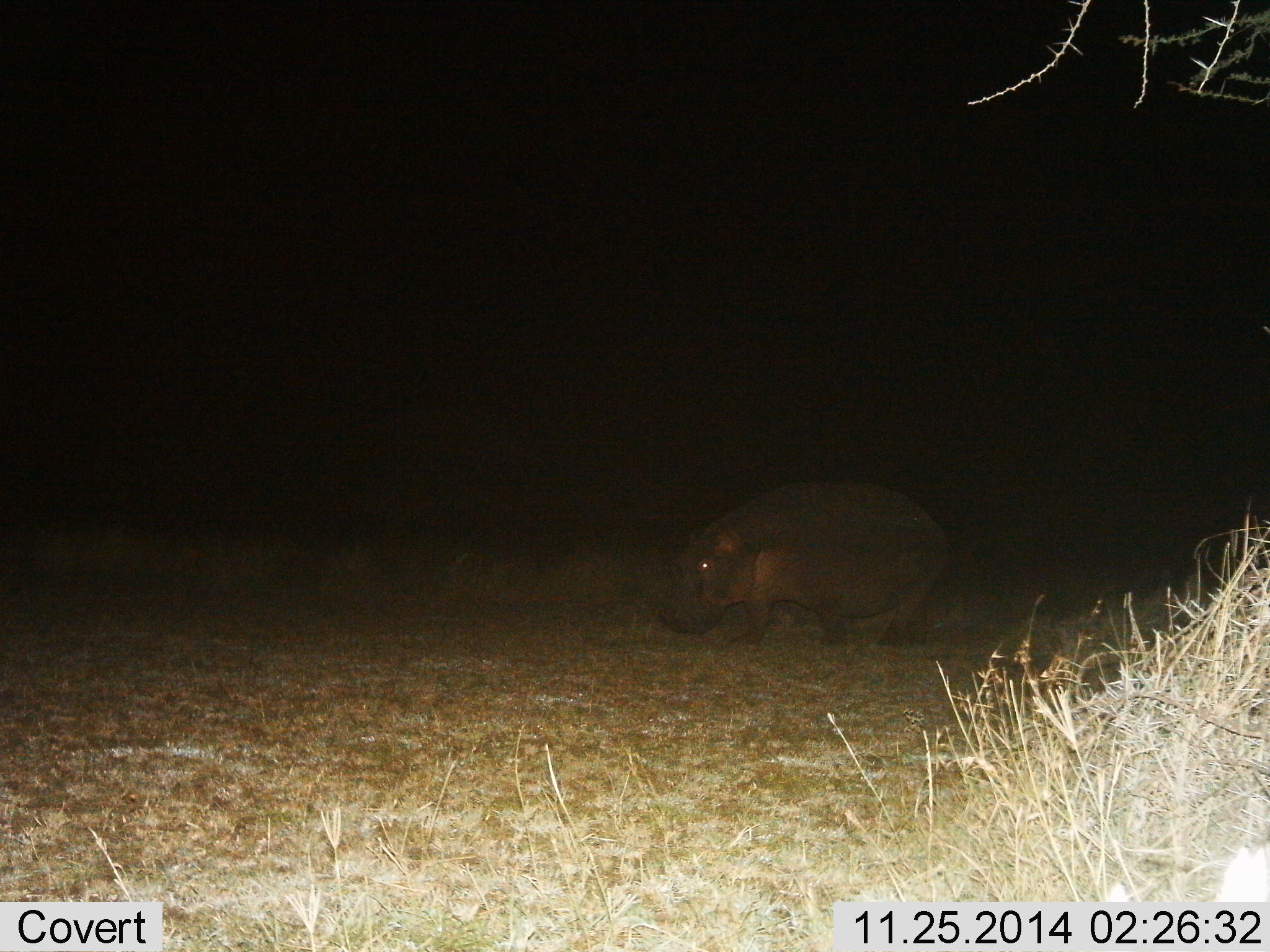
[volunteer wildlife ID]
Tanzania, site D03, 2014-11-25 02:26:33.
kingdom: Animalia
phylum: Chordata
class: Mammalia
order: Artiodactyla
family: Hippopotamidae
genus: Hippopotamus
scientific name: Hippopotamus amphibius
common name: hippopotamus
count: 1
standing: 40%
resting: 0%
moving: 60%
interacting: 0%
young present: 0%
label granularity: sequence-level